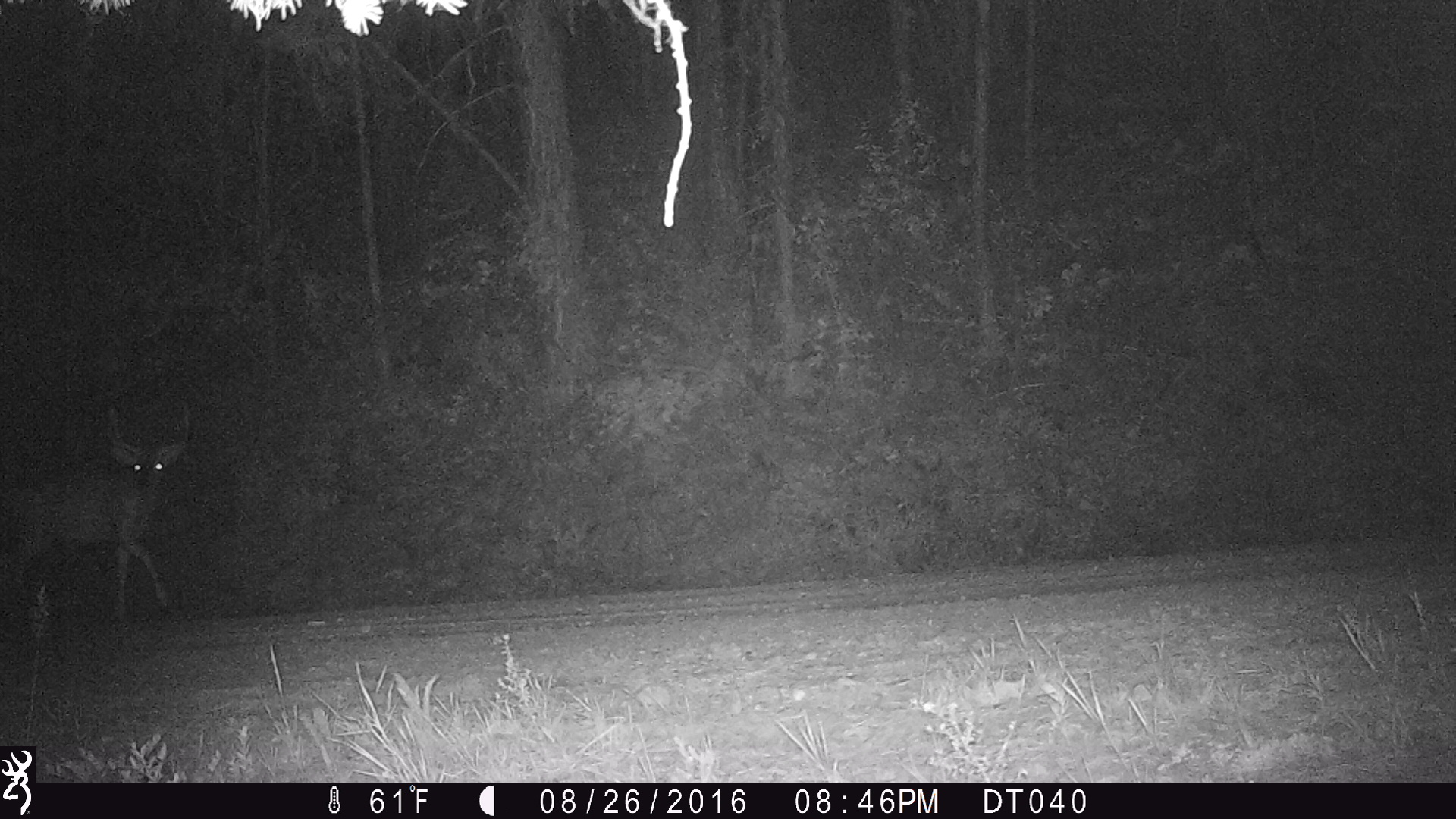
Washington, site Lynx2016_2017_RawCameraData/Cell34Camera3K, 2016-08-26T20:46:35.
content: unidentified animal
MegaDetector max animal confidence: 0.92